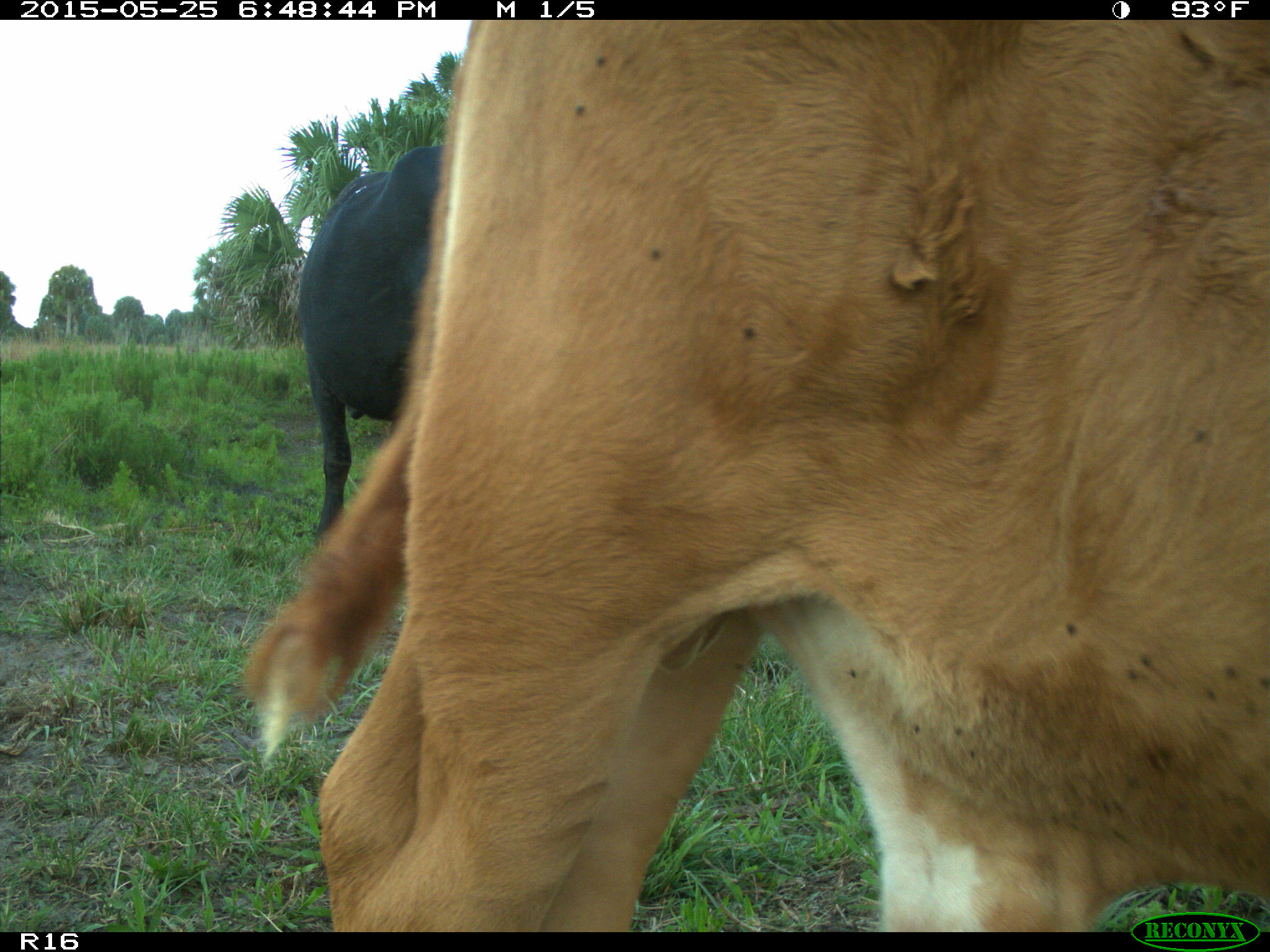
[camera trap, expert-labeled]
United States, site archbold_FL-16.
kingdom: Animalia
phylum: Chordata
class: Mammalia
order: Artiodactyla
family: Bovidae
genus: Bos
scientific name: Bos taurus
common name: domestic cow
Bos taurus (domestic cow).